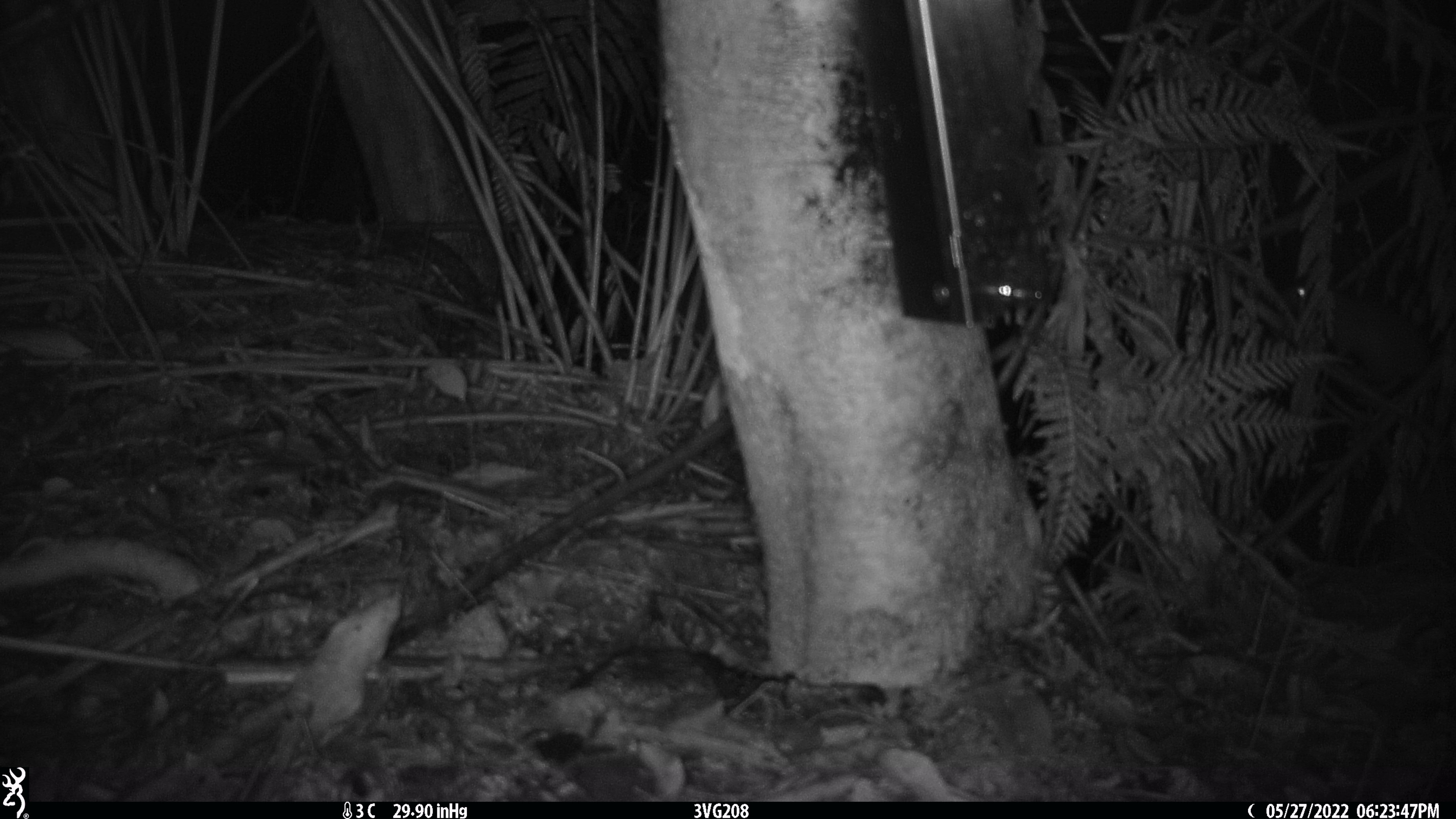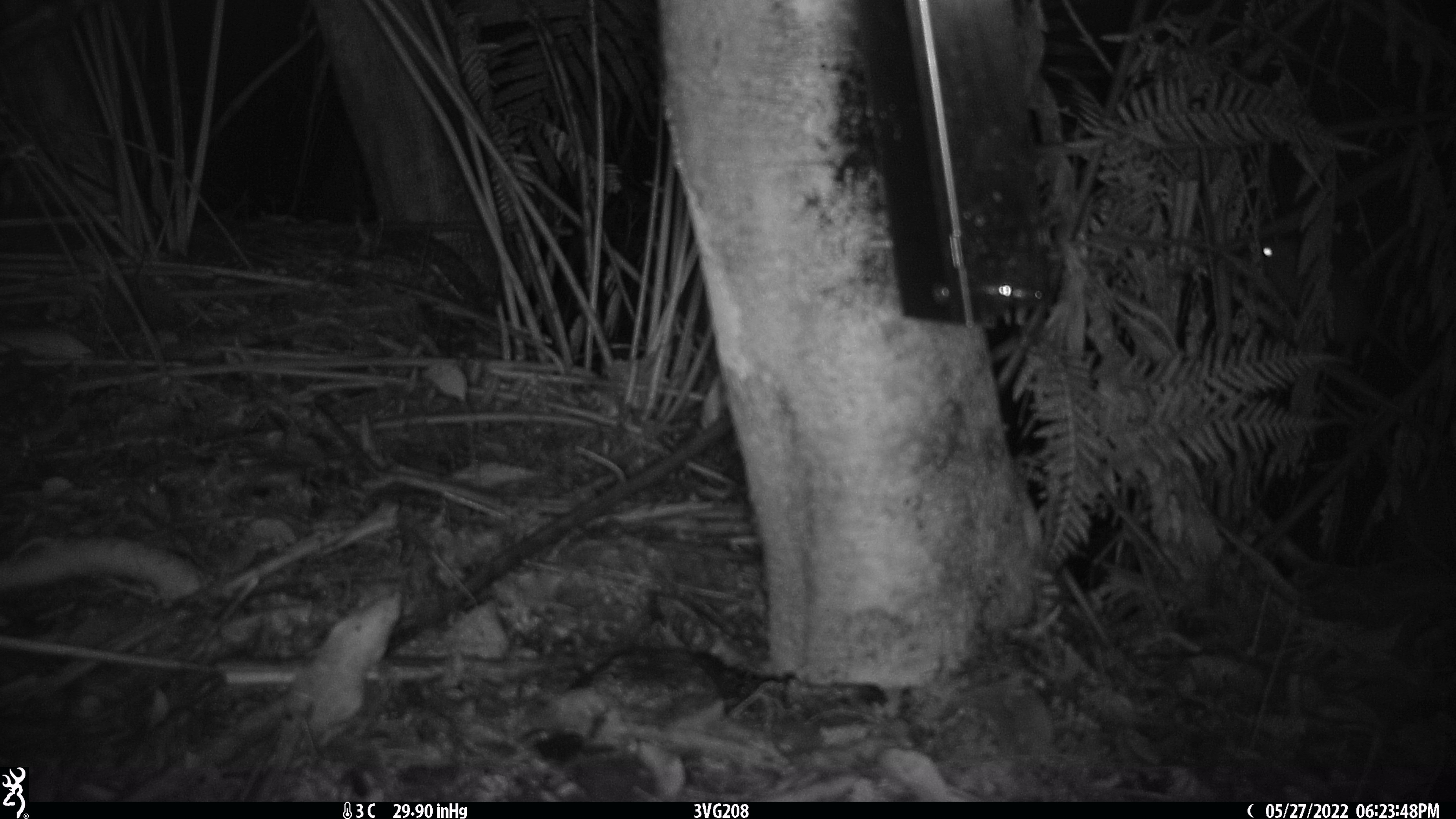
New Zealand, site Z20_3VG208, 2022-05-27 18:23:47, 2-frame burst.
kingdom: Animalia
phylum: Chordata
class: Mammalia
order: Rodentia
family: Muridae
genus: Rattus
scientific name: Rattus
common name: rat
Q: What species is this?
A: Rat (Rattus).